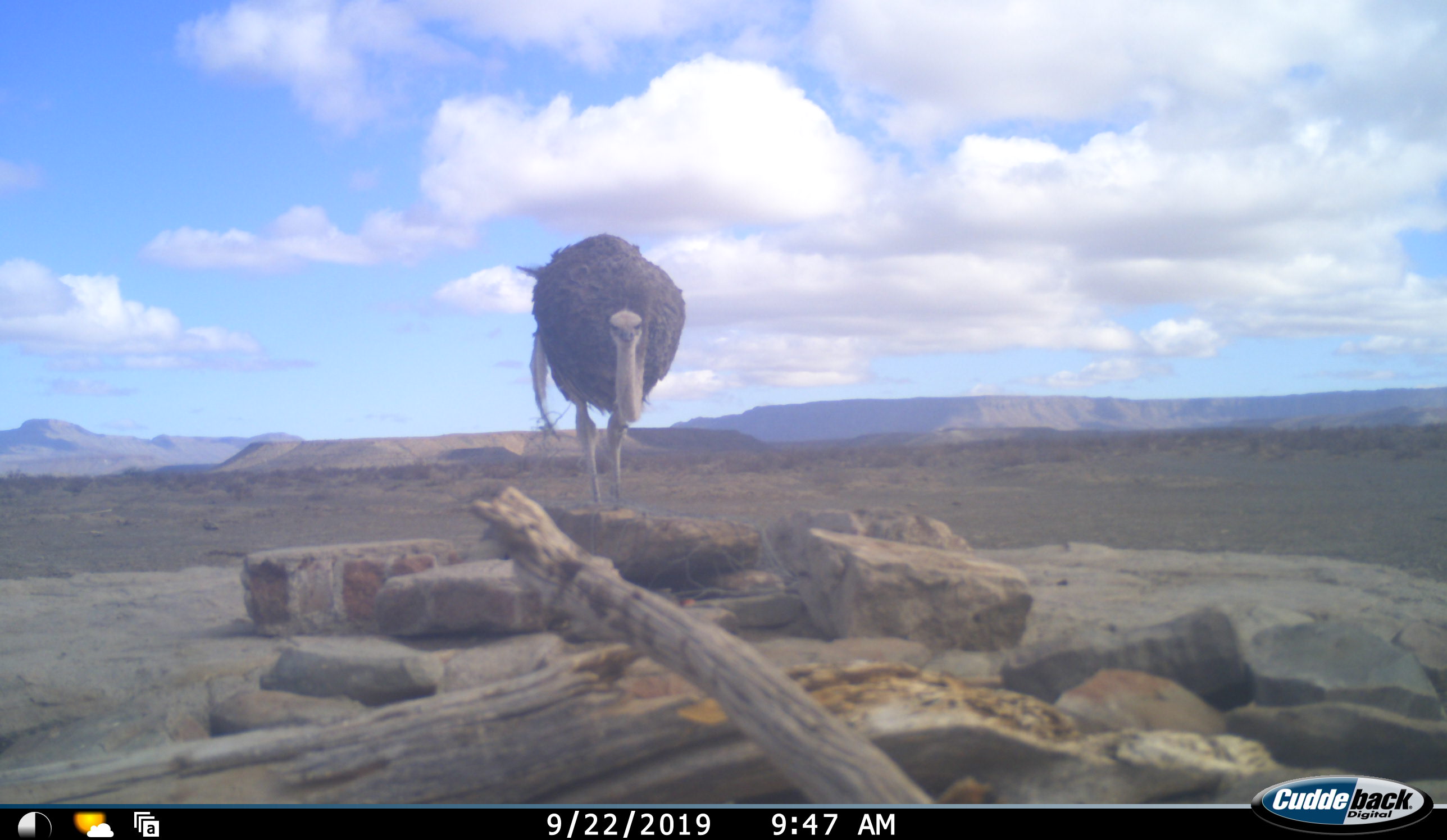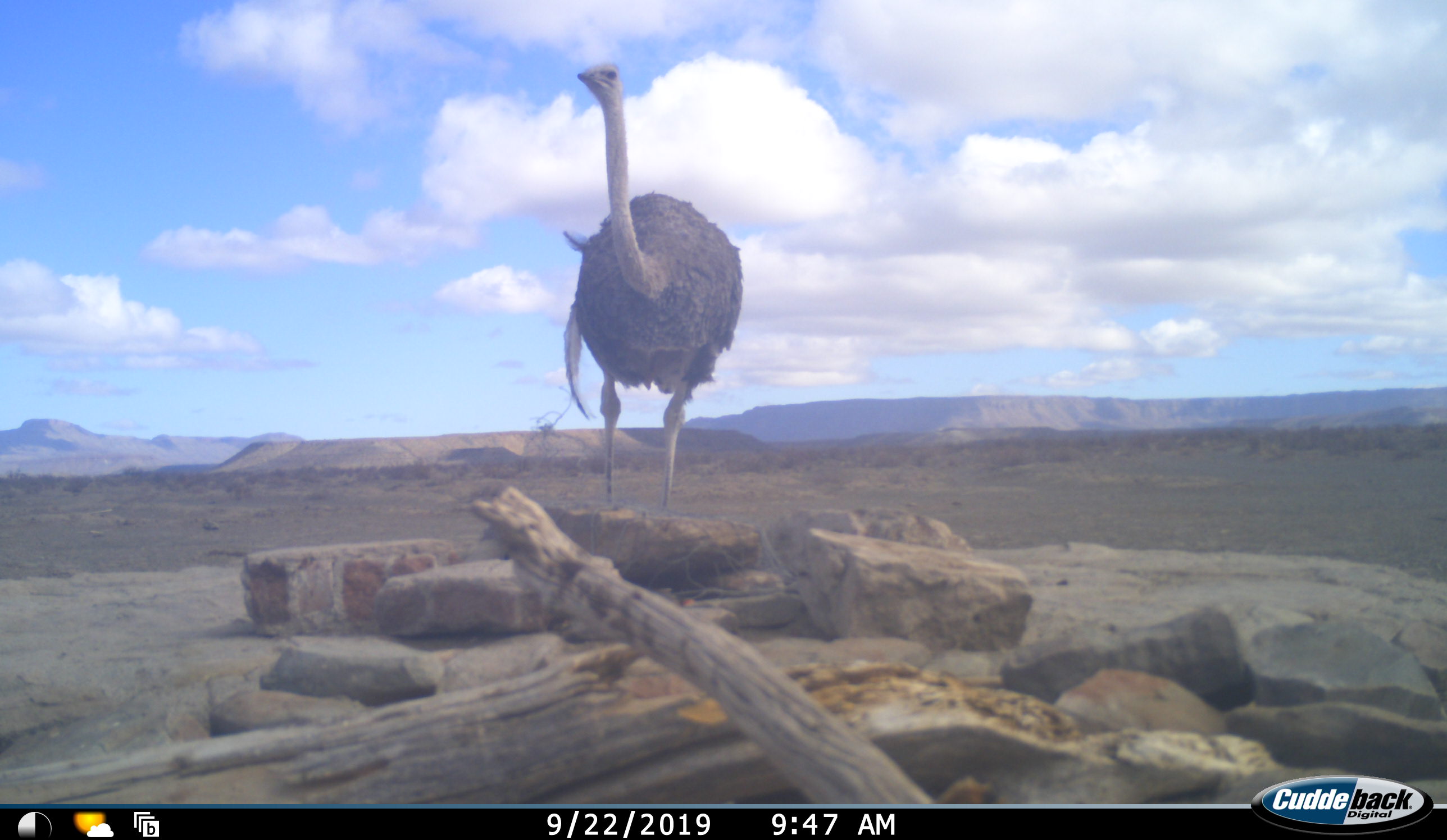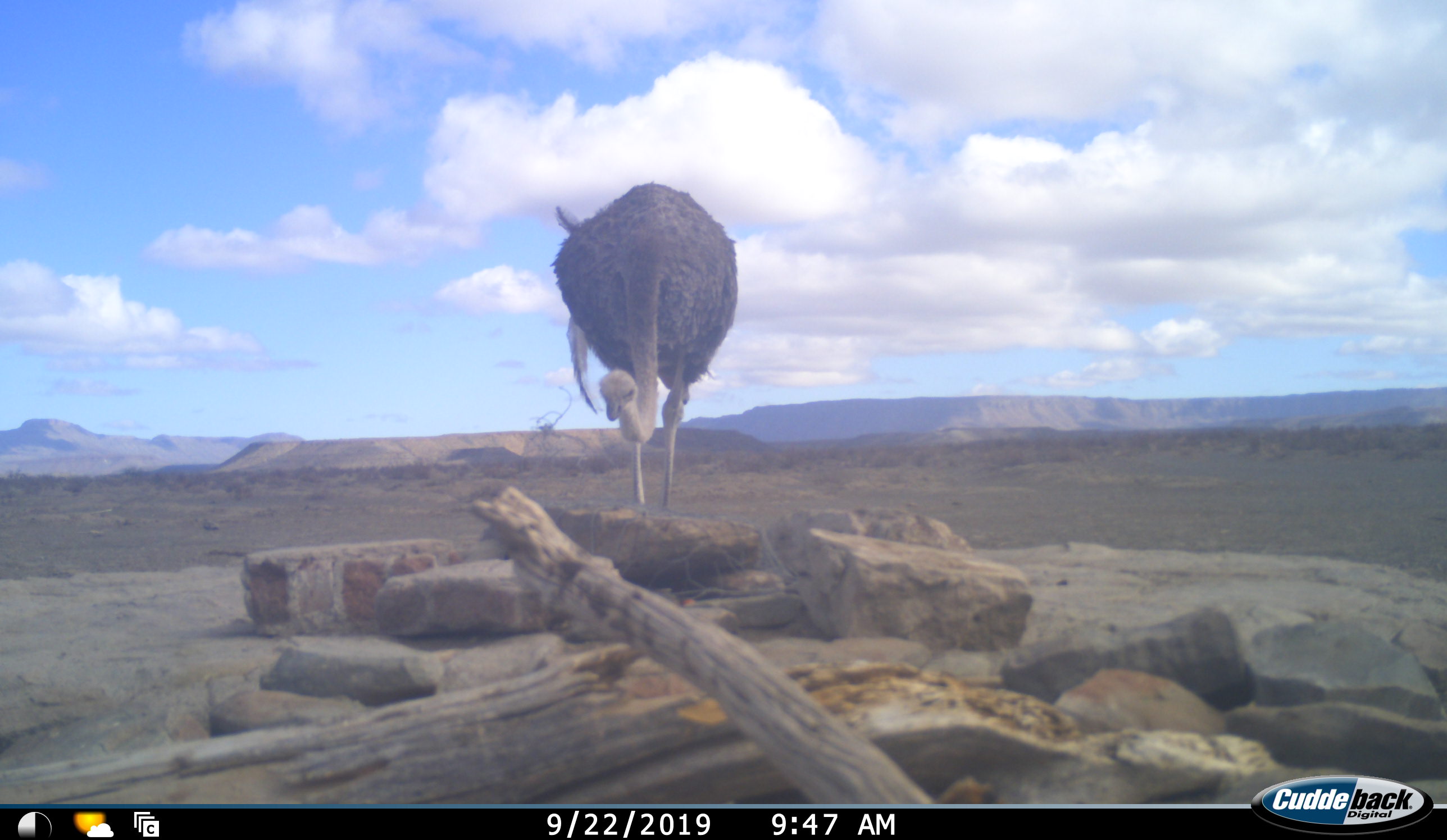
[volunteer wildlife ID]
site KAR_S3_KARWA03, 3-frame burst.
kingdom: Animalia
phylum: Chordata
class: Aves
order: Struthioniformes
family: Struthionidae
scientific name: Struthionidae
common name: ostrich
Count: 1.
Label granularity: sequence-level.